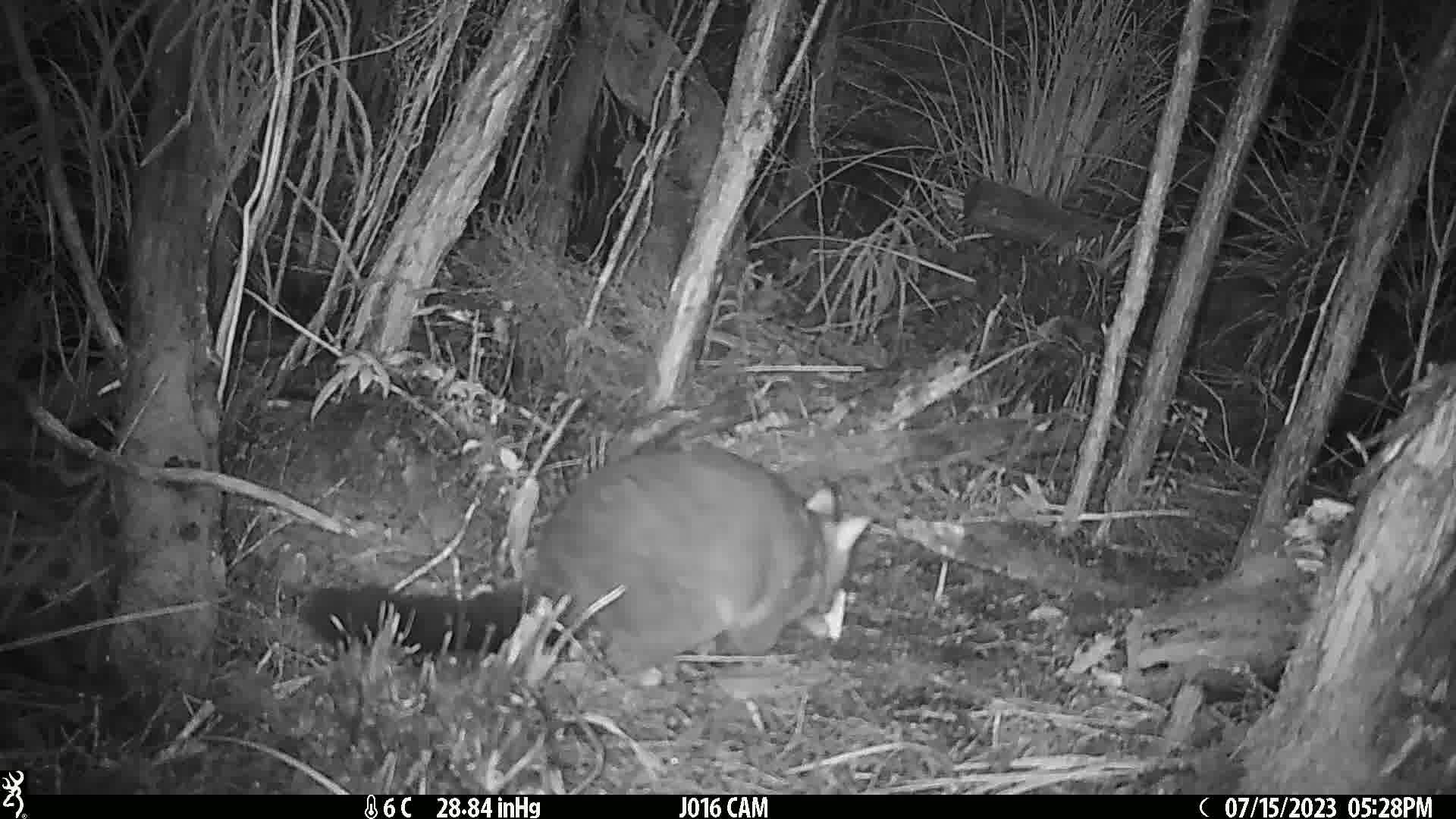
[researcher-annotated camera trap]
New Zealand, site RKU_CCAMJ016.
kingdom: Animalia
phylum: Chordata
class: Mammalia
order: Diprotodontia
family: Phalangeridae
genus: Trichosurus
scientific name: Trichosurus vulpecula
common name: common brushtail possum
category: possum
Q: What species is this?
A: Possum (common brushtail possum) (Trichosurus vulpecula).